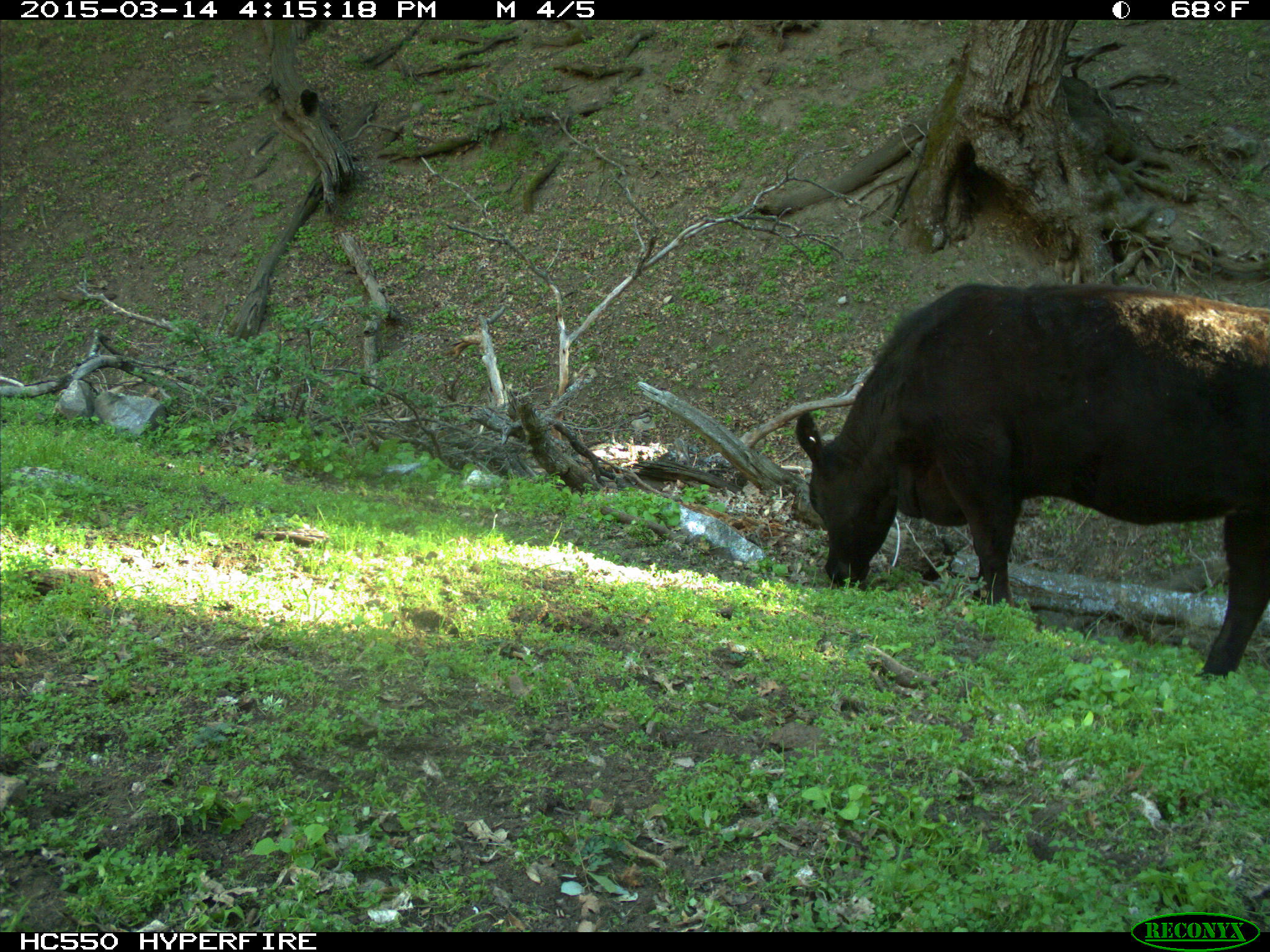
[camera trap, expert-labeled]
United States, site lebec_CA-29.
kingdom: Animalia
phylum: Chordata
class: Mammalia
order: Artiodactyla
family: Bovidae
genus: Bos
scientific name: Bos taurus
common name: domestic cow